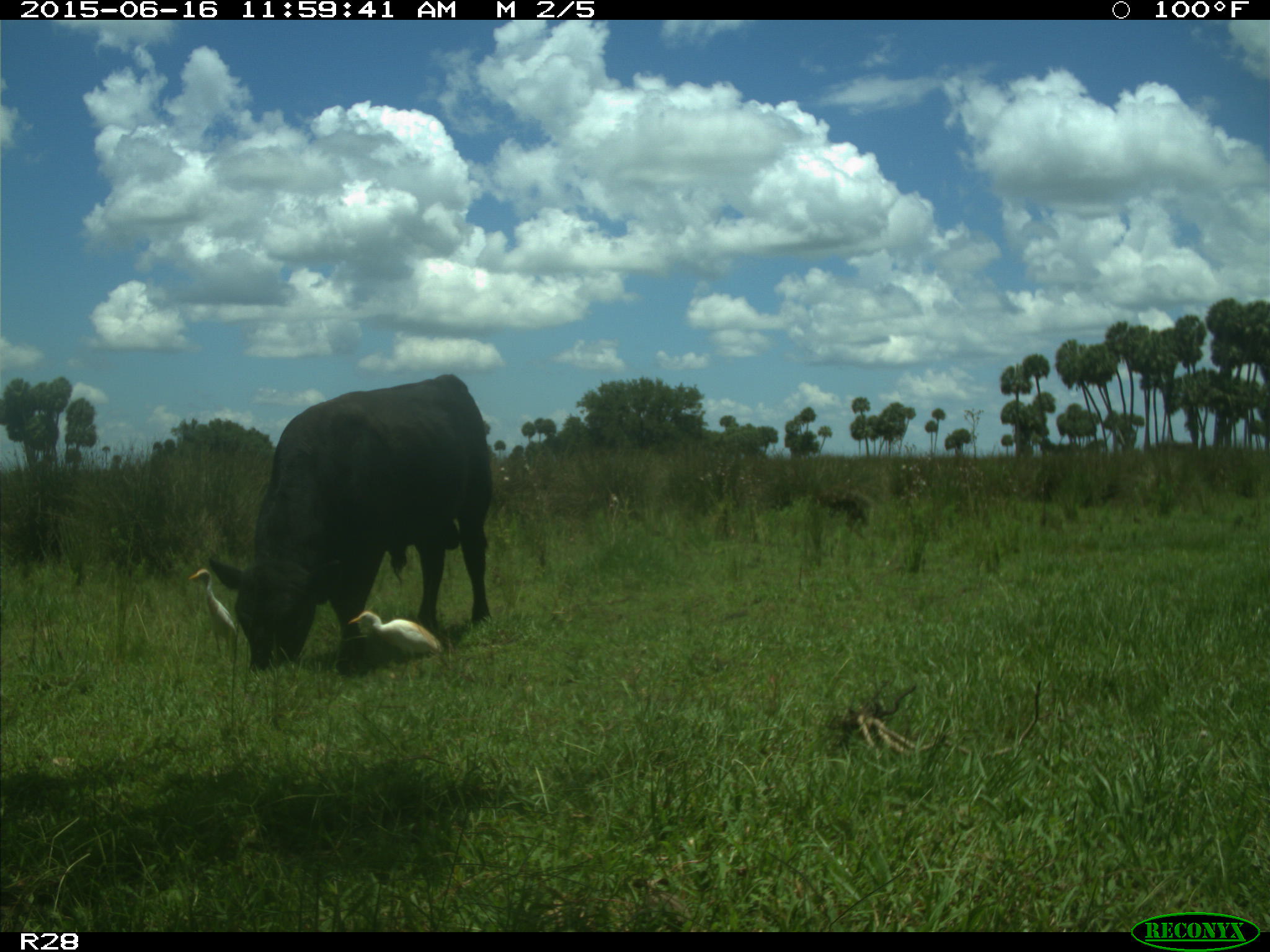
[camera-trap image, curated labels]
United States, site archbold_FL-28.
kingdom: Animalia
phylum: Chordata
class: Mammalia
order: Artiodactyla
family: Bovidae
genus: Bos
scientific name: Bos taurus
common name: domestic cow